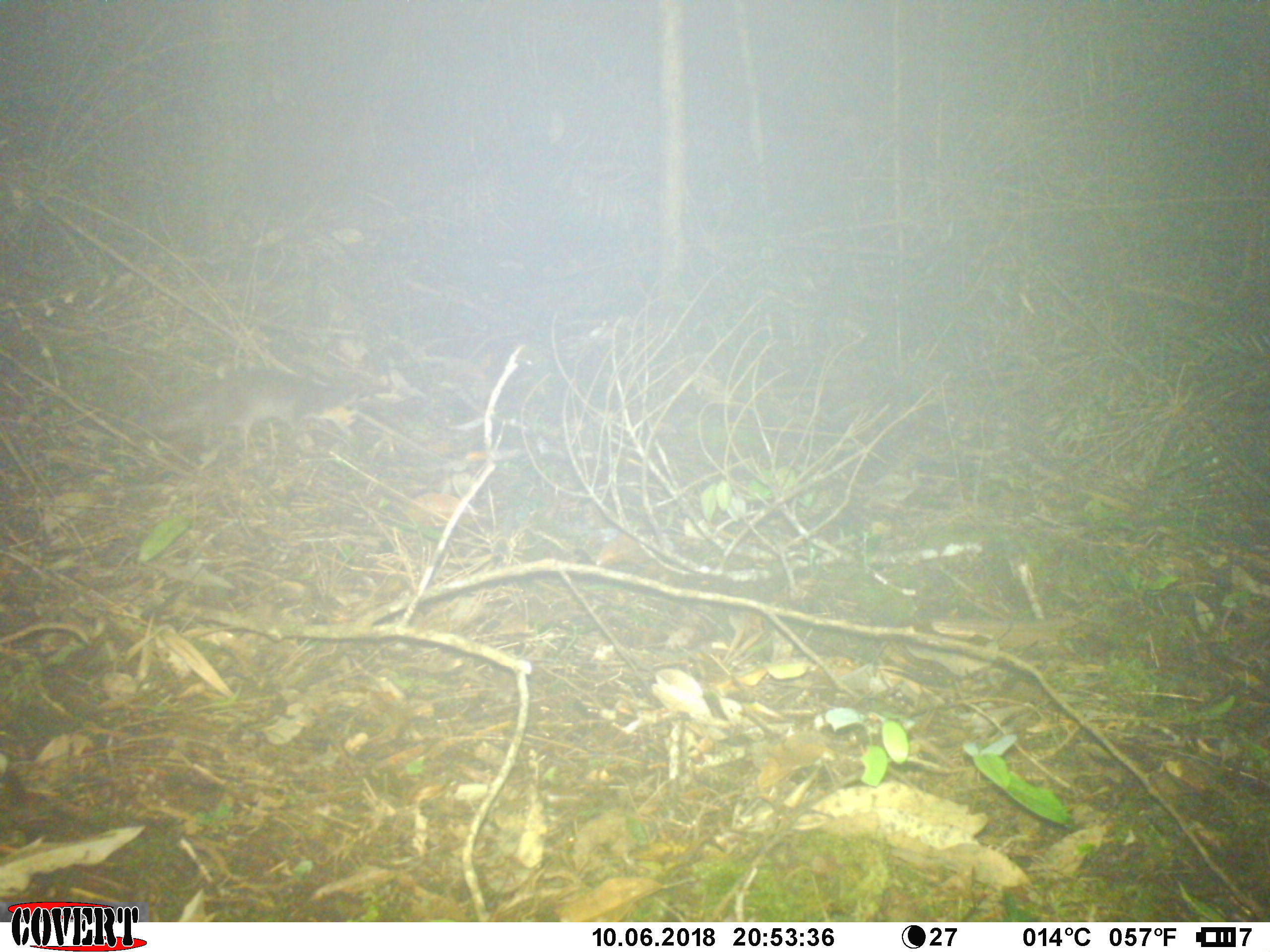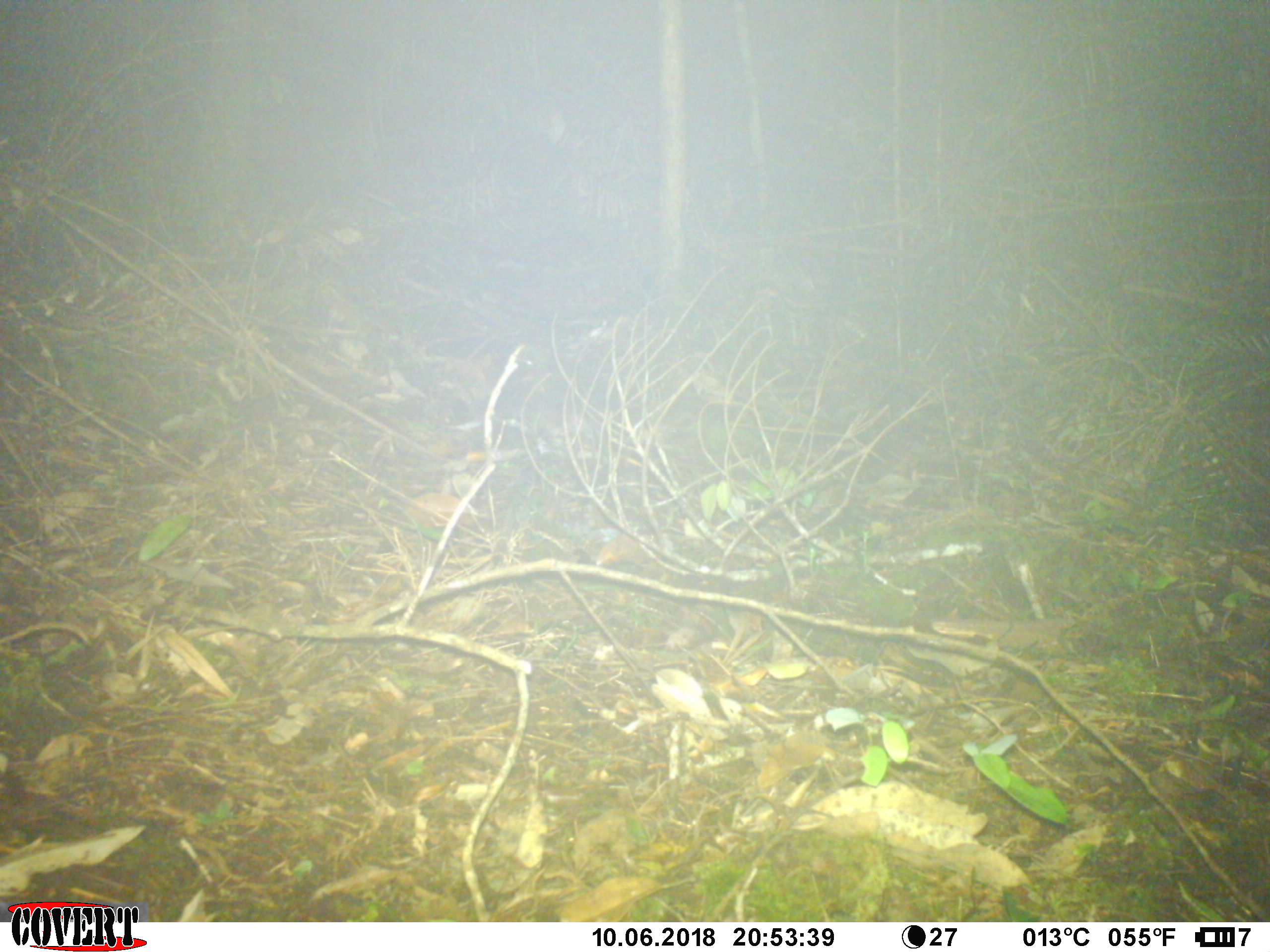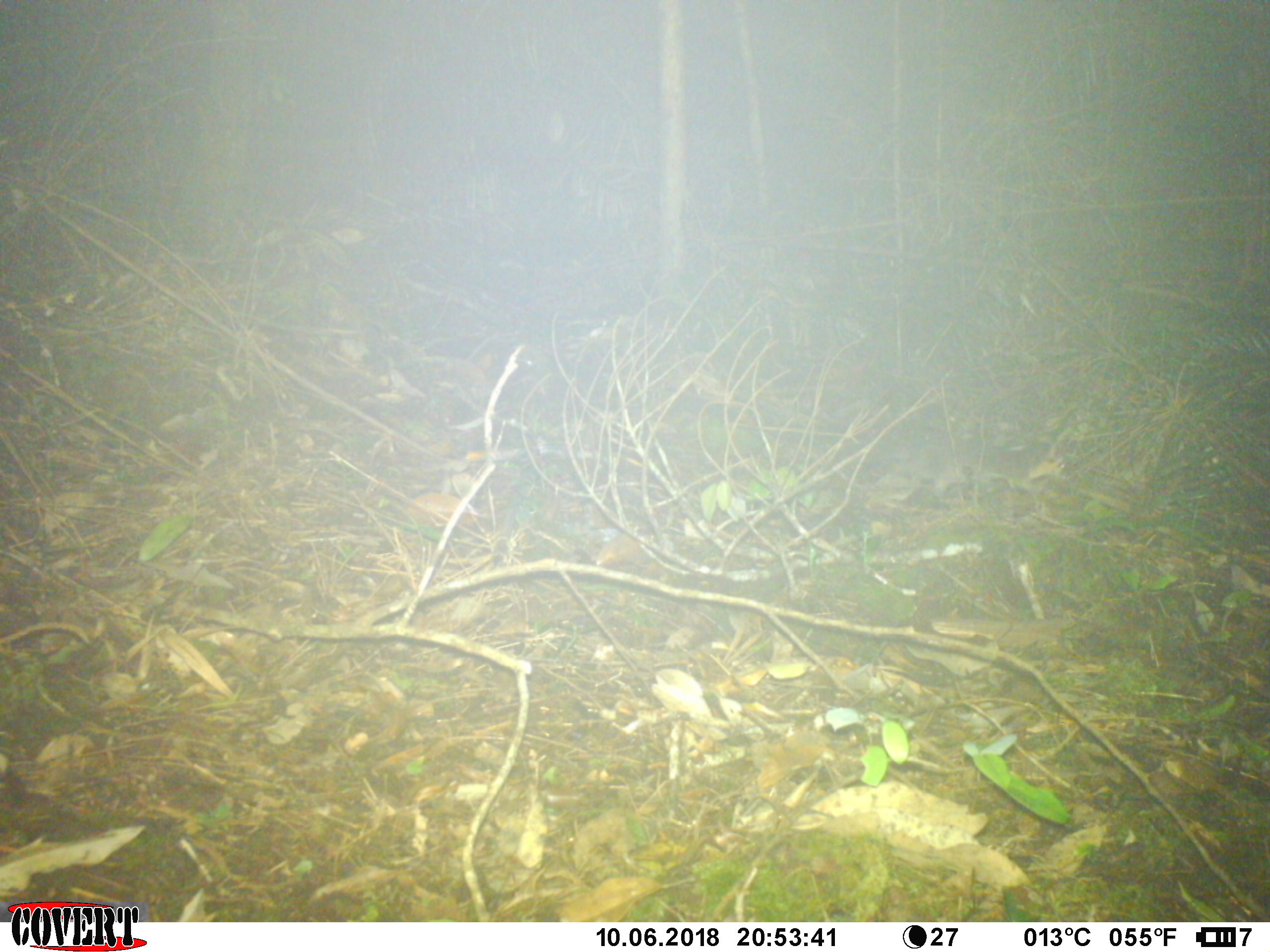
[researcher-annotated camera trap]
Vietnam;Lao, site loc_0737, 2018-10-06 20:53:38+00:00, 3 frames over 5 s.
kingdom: Animalia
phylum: Chordata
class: Mammalia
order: Carnivora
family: Mustelidae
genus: Melogale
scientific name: Melogale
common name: ferret badger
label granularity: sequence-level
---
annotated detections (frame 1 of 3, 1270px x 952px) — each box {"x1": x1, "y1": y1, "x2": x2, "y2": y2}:
ferret badger: {"x1": 129, "y1": 370, "x2": 359, "y2": 449}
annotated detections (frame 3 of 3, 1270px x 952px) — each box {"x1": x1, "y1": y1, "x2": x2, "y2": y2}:
ferret badger: {"x1": 870, "y1": 427, "x2": 1065, "y2": 501}